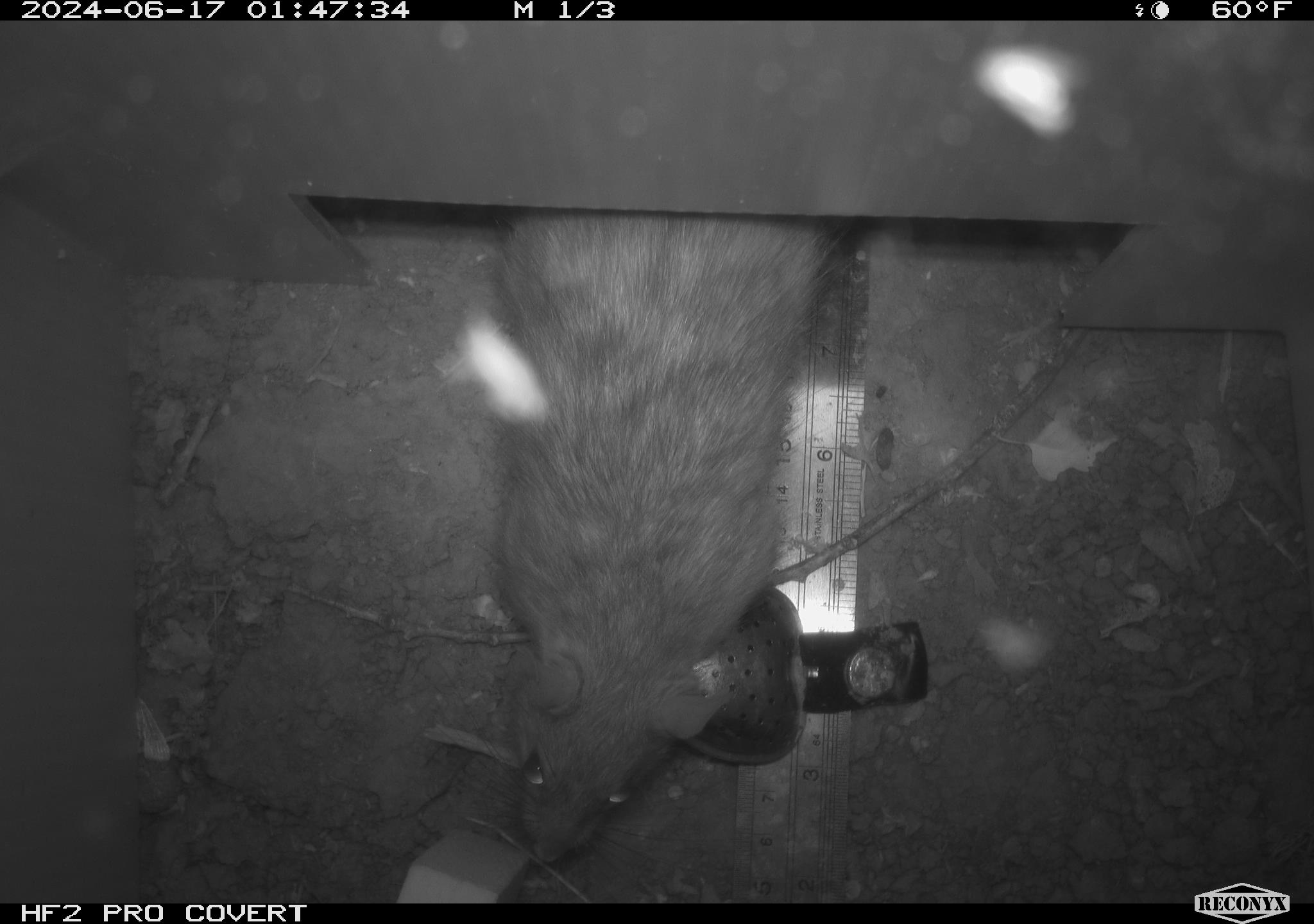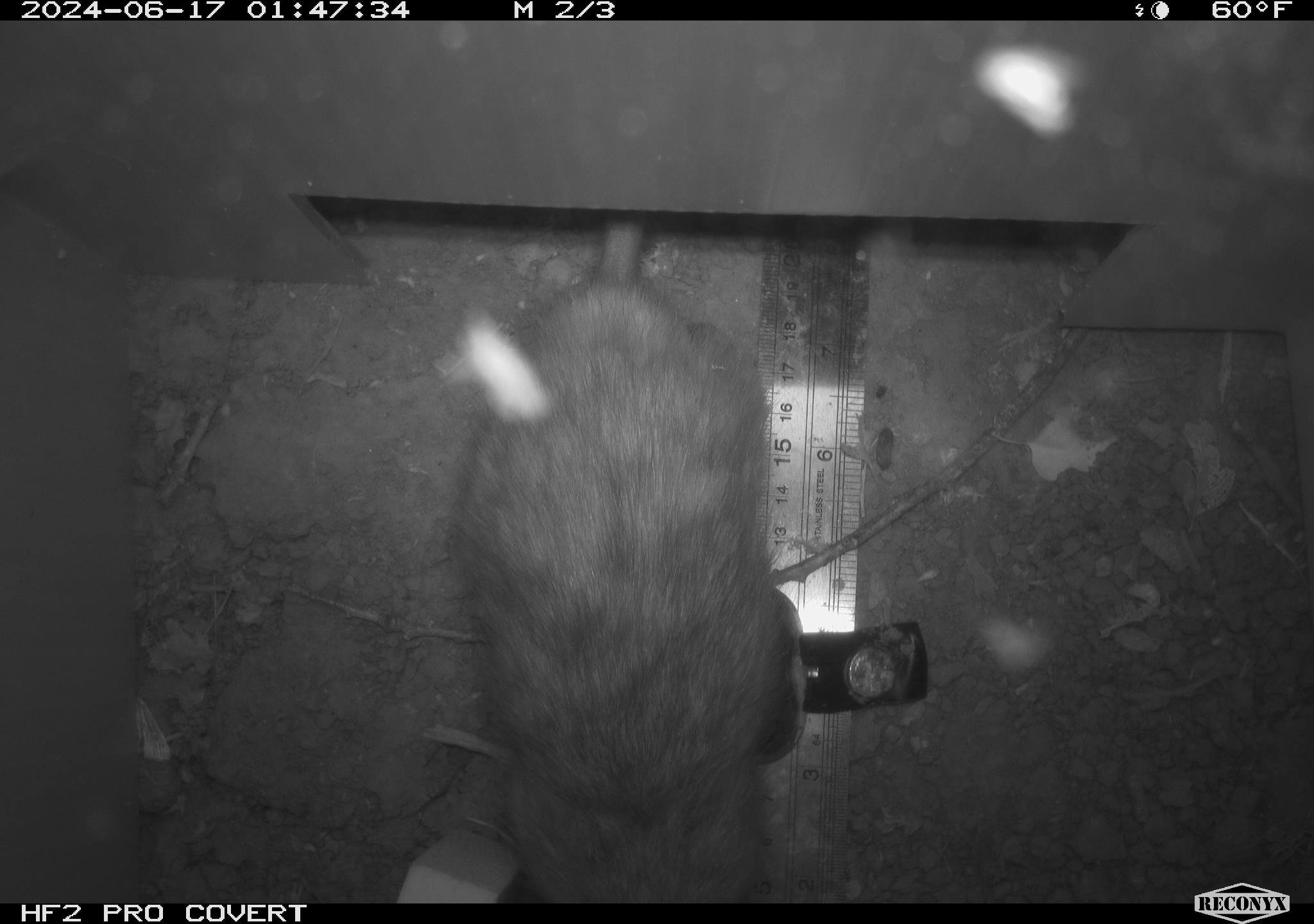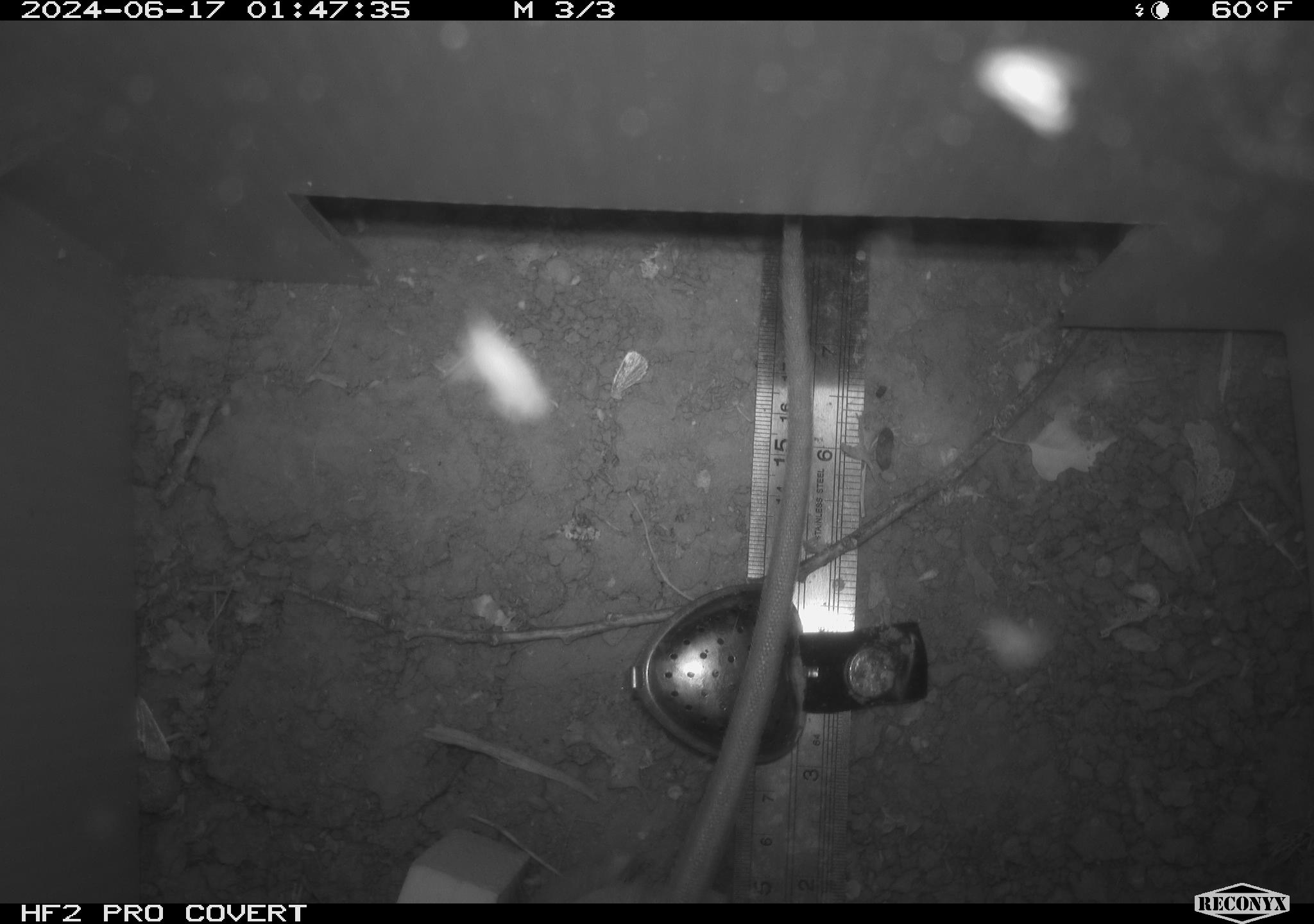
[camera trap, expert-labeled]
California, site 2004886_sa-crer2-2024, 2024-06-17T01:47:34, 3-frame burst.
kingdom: Animalia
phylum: Chordata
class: Mammalia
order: Rodentia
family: Muridae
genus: Rattus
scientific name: Rattus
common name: rat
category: rattus species